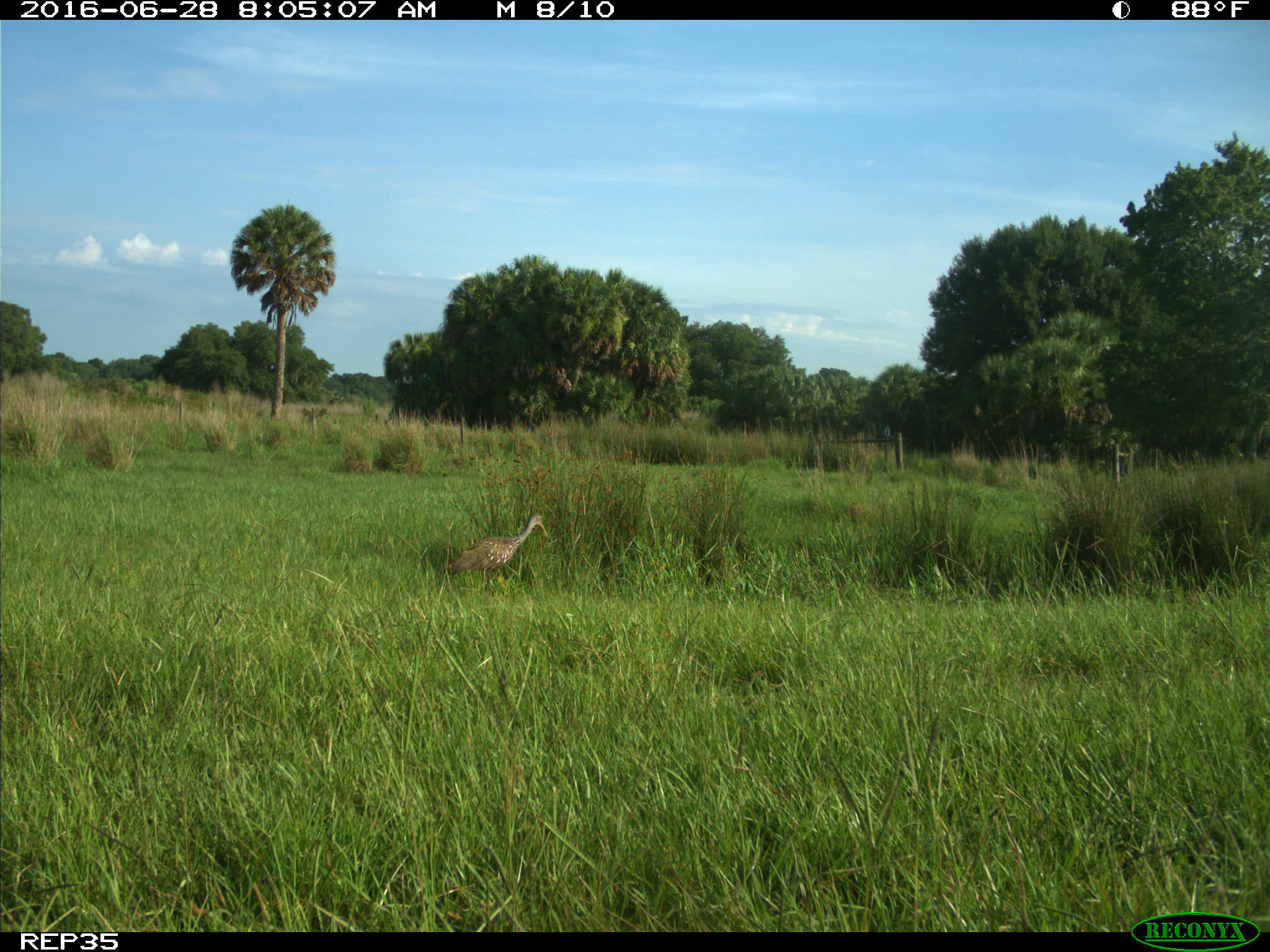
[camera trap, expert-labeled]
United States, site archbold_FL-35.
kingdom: Animalia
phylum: Chordata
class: Aves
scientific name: Aves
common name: birds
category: unidentified bird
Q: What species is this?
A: Unidentified bird (birds) (Aves).